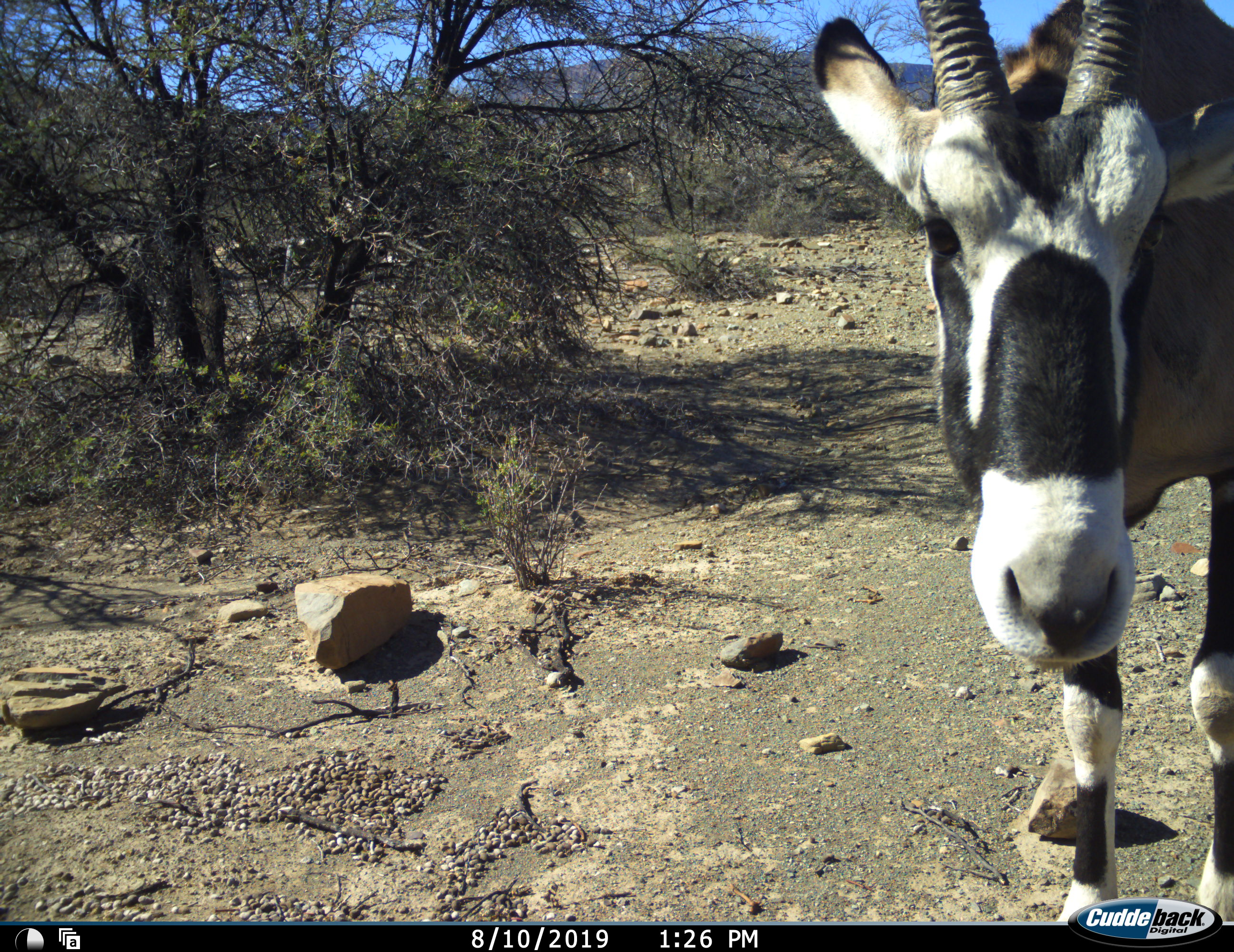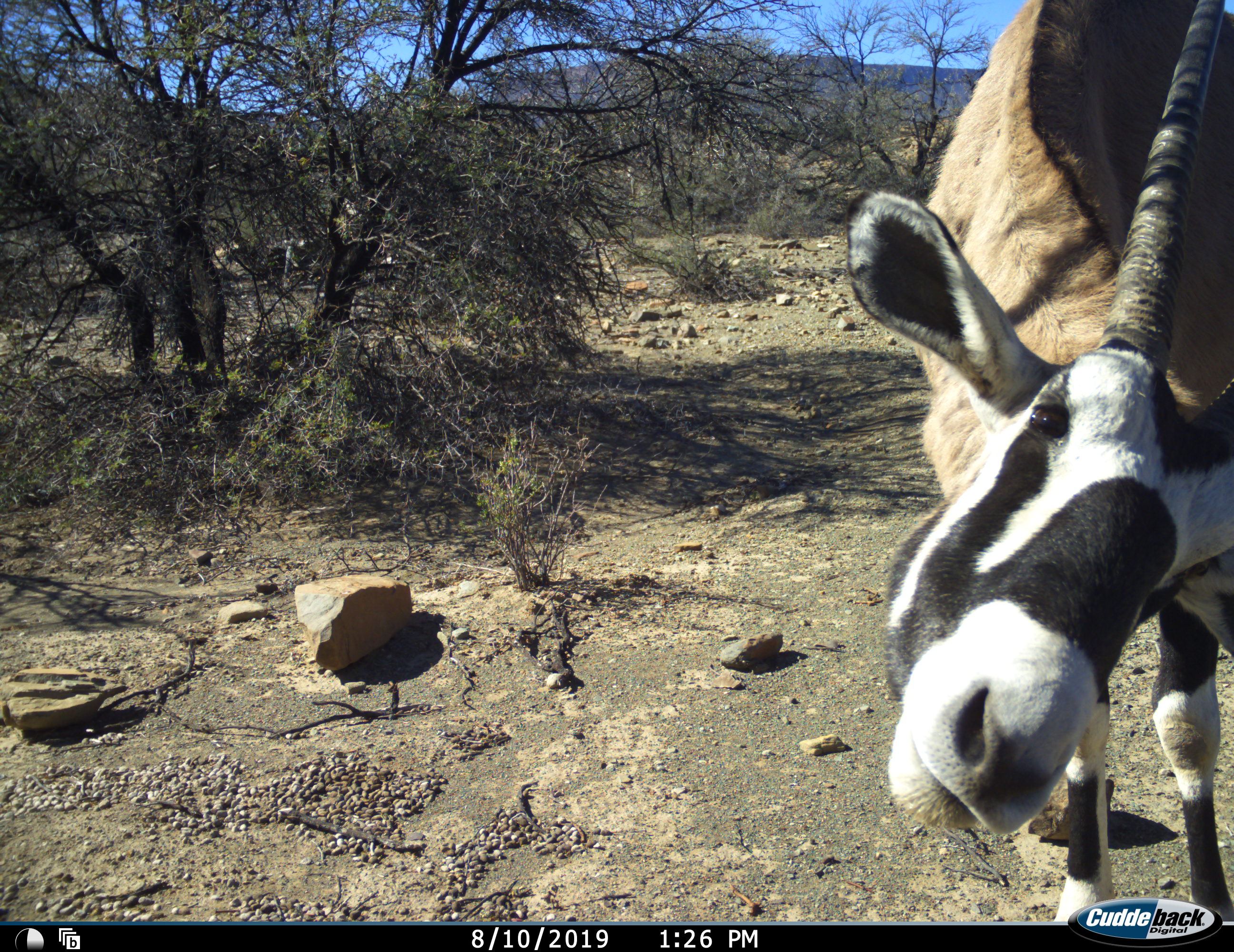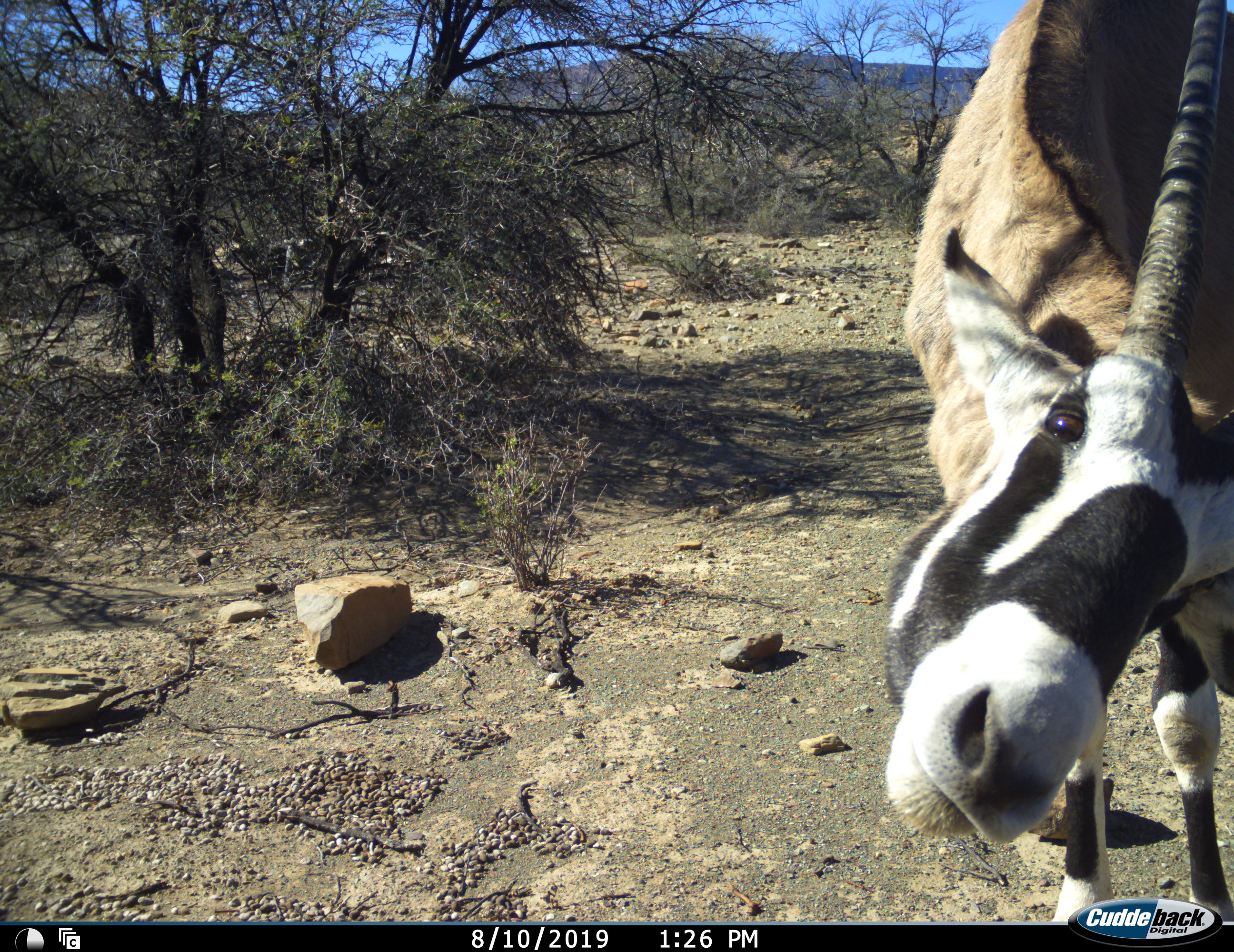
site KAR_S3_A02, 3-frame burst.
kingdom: Animalia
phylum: Chordata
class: Mammalia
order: Artiodactyla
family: Bovidae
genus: Oryx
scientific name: Oryx gazella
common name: gemsbok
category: oryx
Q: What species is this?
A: Oryx (gemsbok) (Oryx gazella).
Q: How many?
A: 1.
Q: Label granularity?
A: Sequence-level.